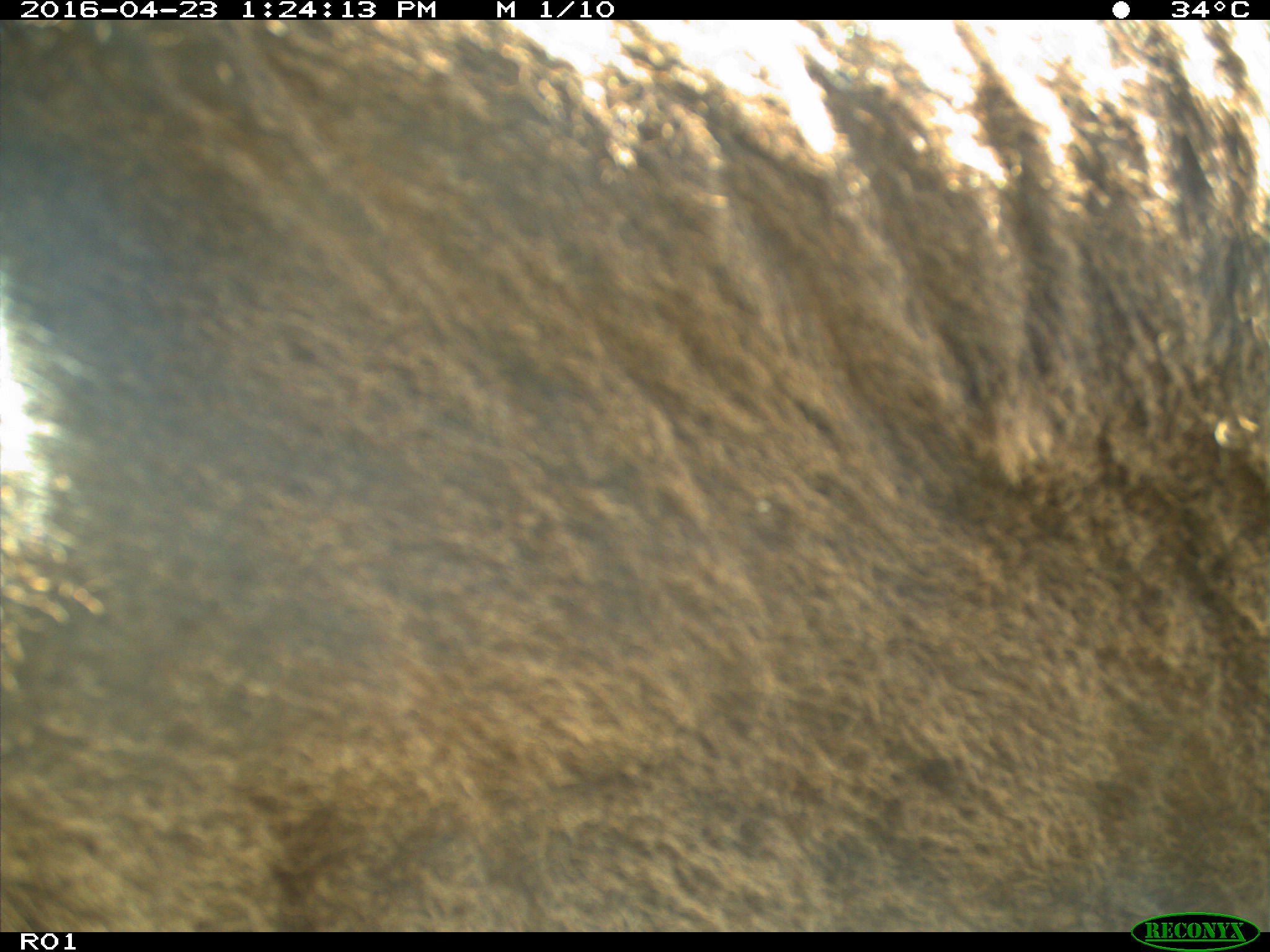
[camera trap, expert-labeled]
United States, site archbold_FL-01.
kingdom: Animalia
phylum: Chordata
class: Mammalia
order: Artiodactyla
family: Bovidae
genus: Bos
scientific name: Bos taurus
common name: domestic cow